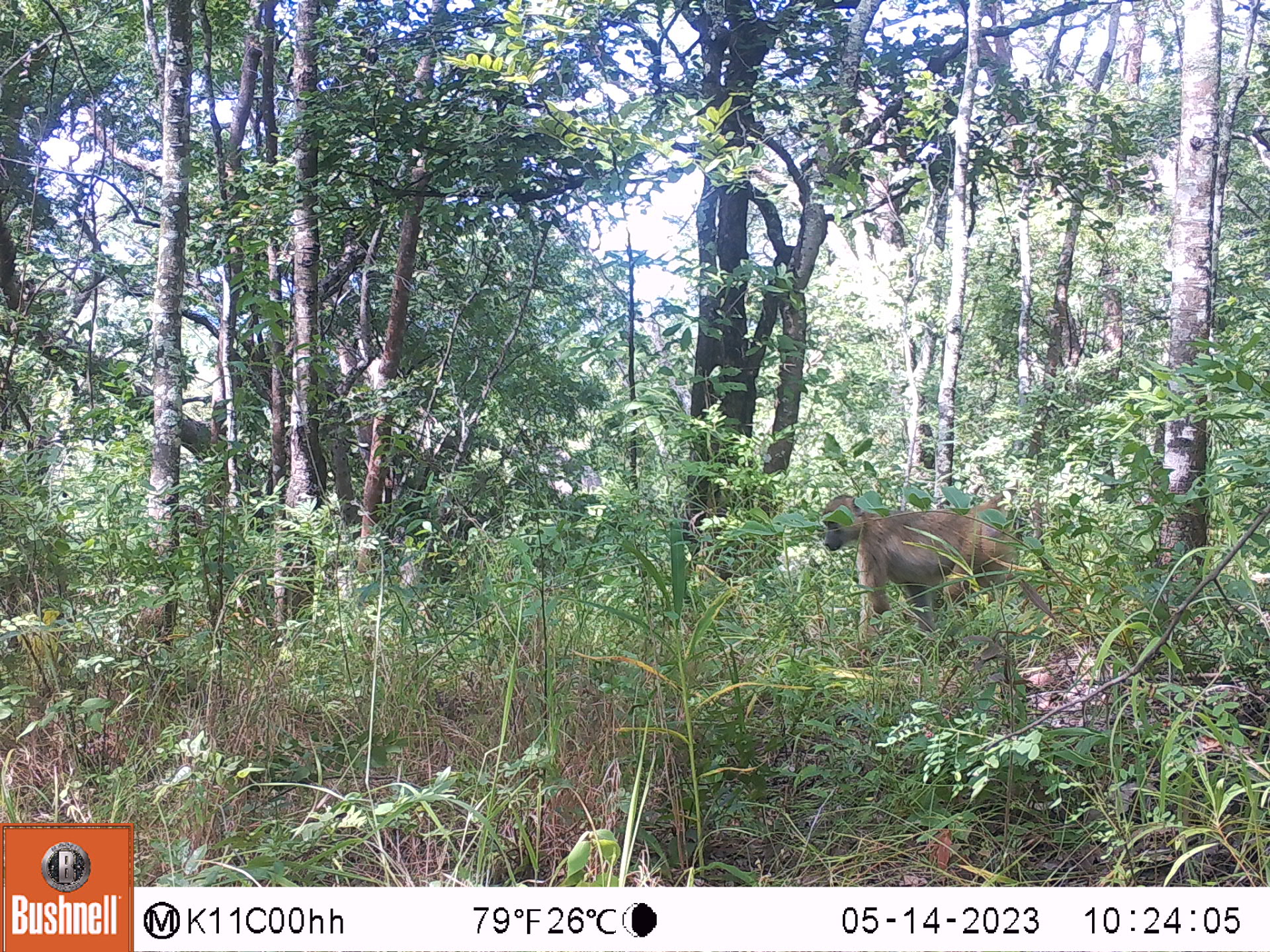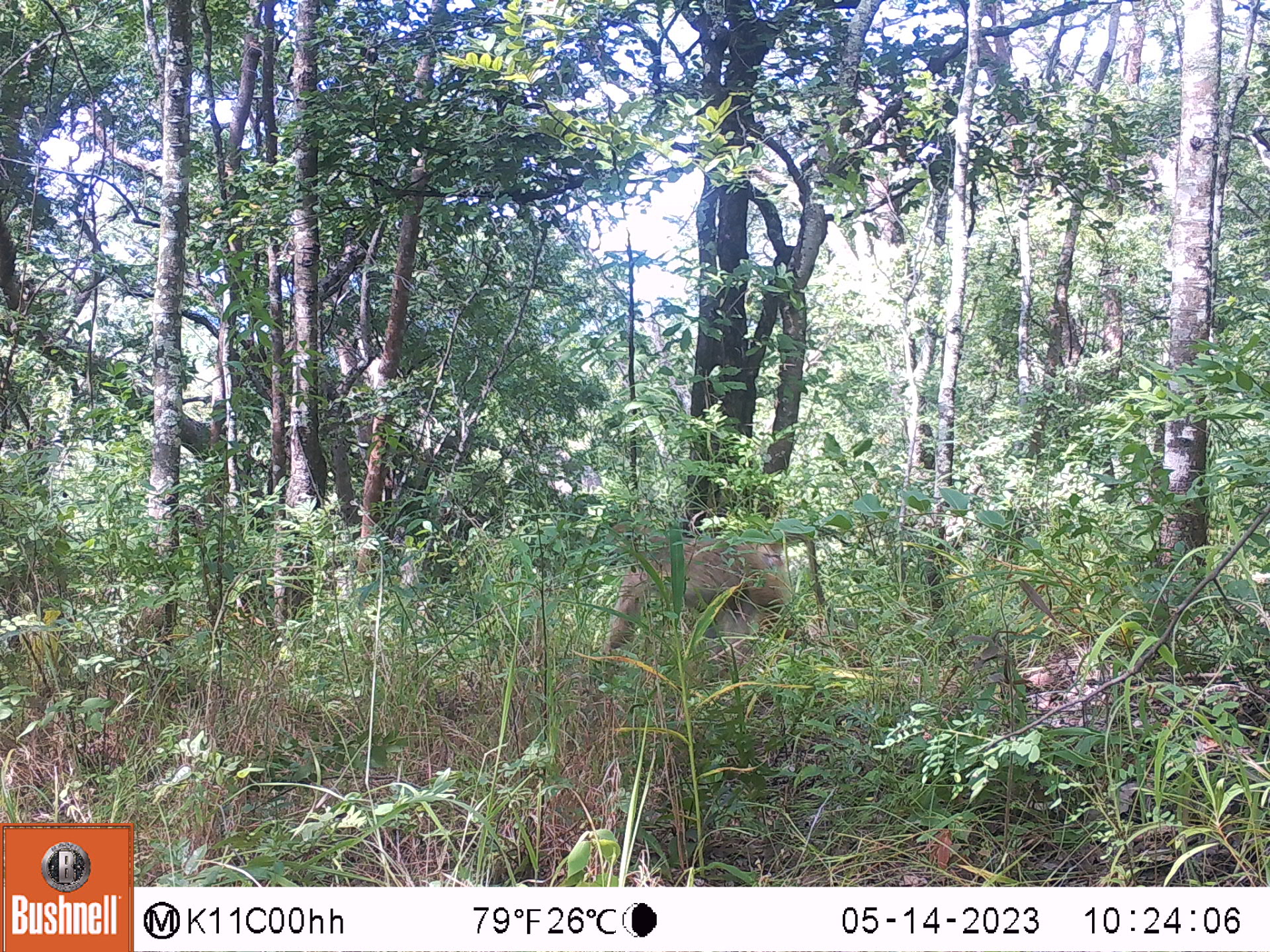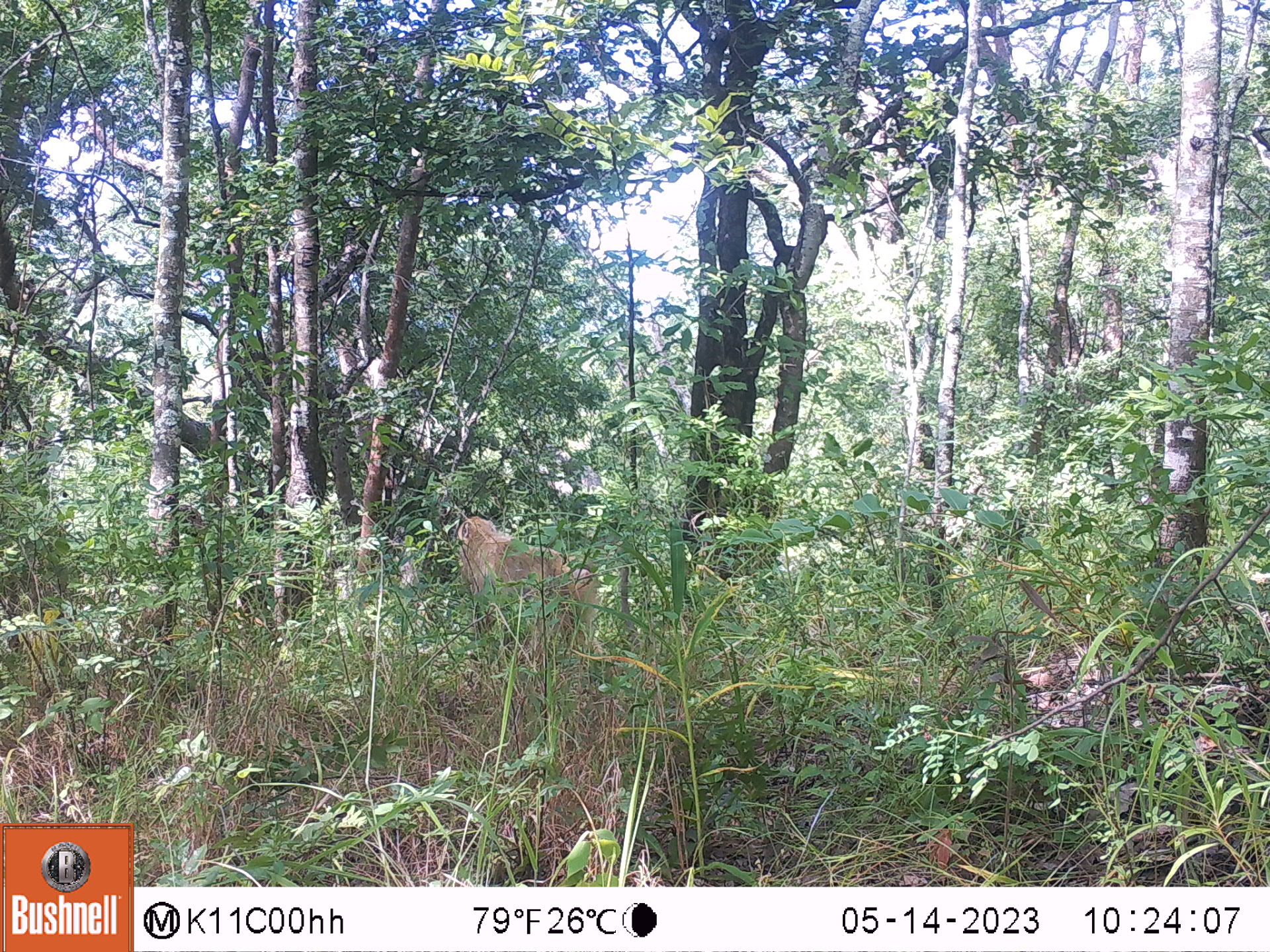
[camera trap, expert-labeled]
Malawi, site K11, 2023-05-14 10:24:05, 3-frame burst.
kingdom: Animalia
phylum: Chordata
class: Mammalia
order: Primates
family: Cercopithecidae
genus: Papio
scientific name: Papio cynocephalus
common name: yellow baboon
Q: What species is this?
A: Yellow baboon (Papio cynocephalus).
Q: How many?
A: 1.